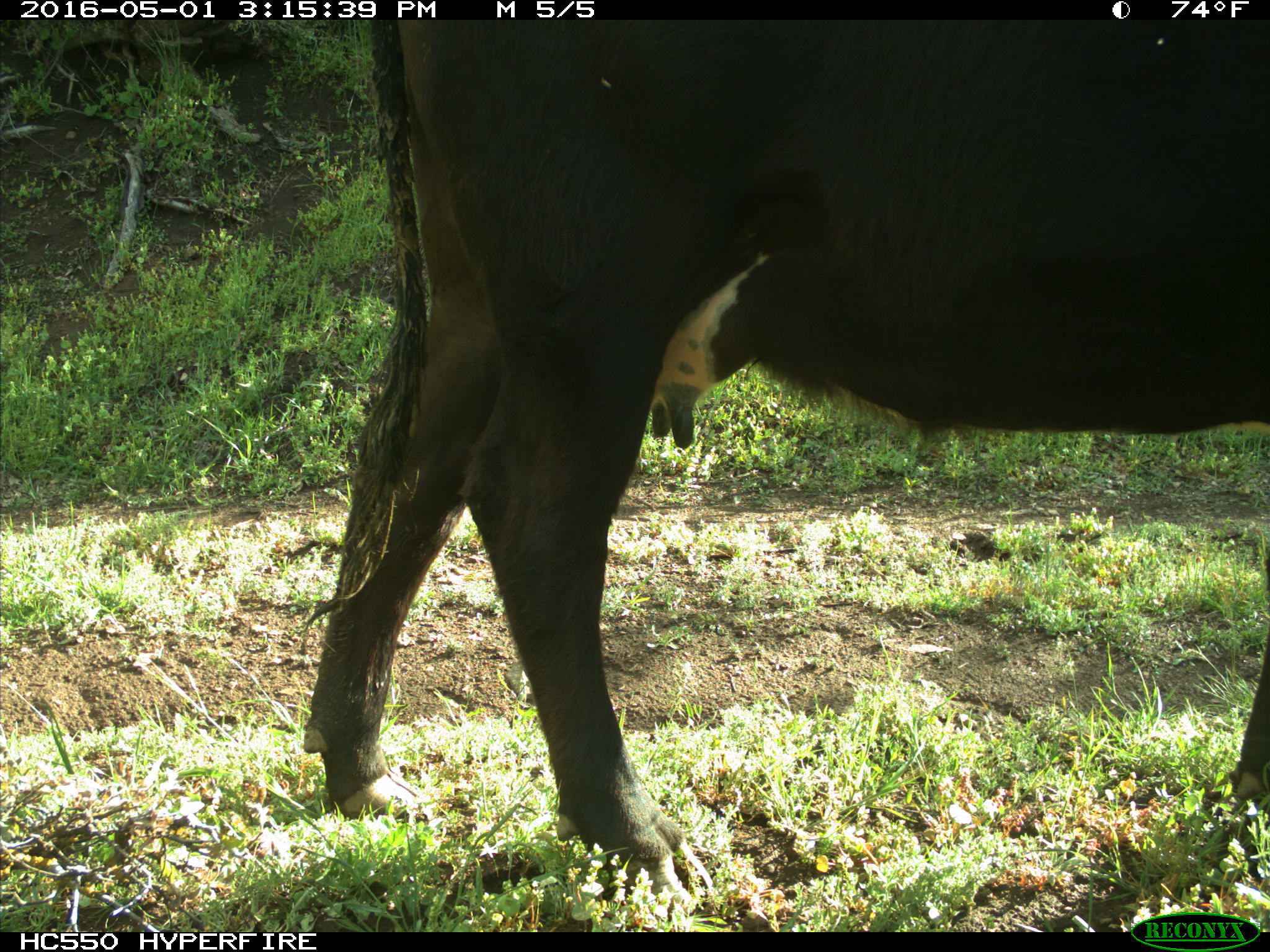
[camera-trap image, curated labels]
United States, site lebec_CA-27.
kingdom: Animalia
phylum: Chordata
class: Mammalia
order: Artiodactyla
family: Bovidae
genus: Bos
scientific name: Bos taurus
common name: domestic cow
Bos taurus (domestic cow).